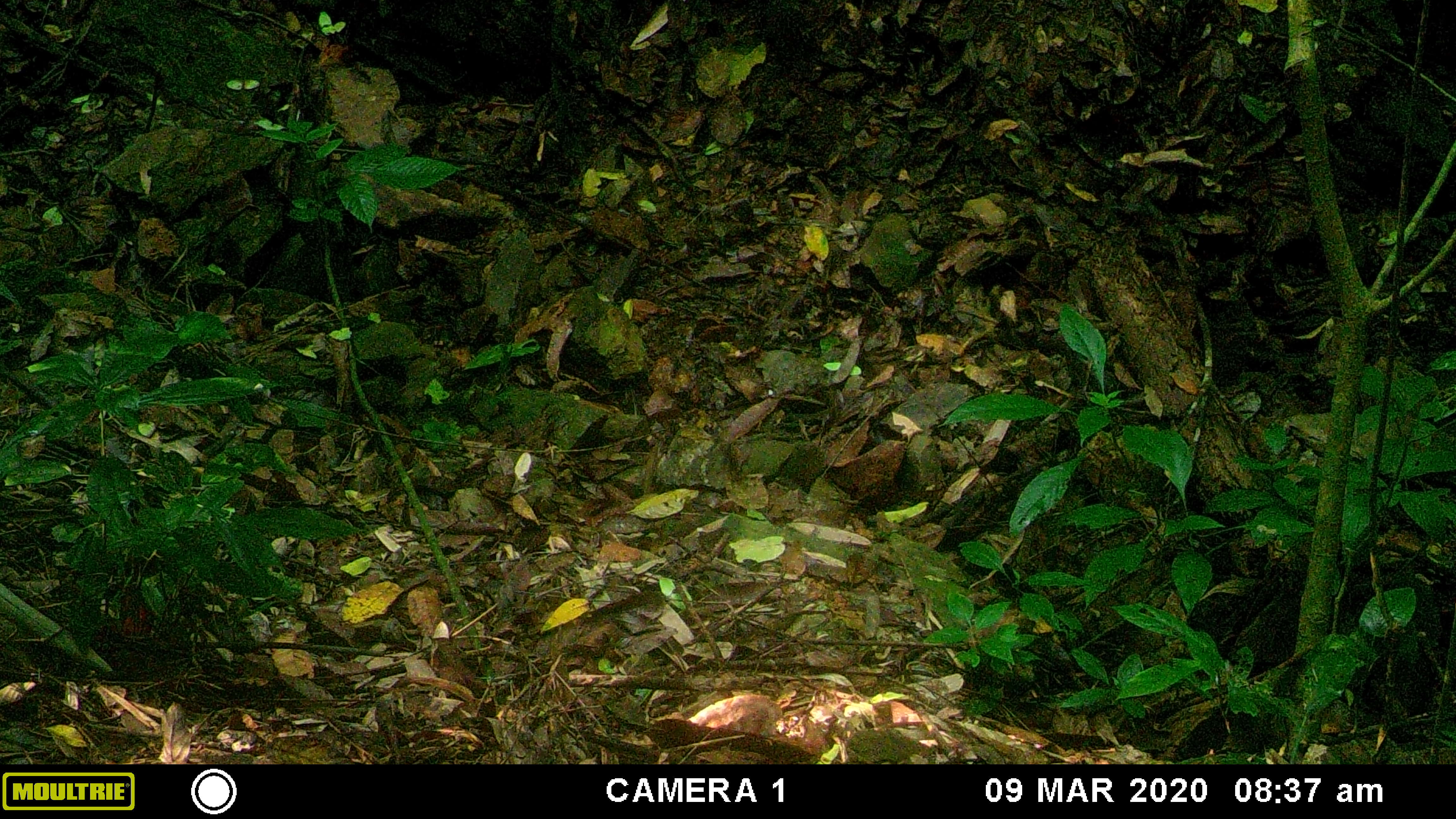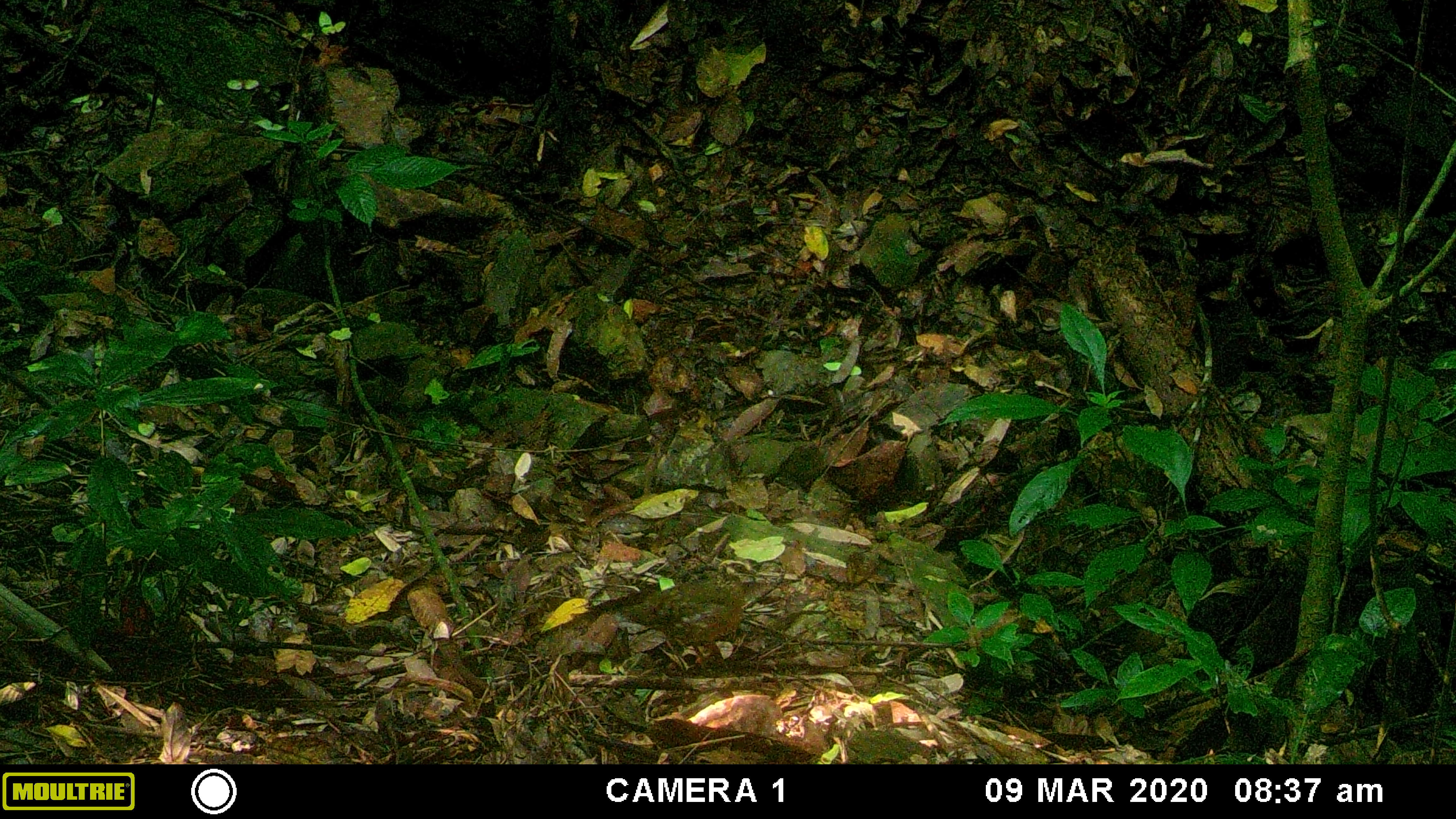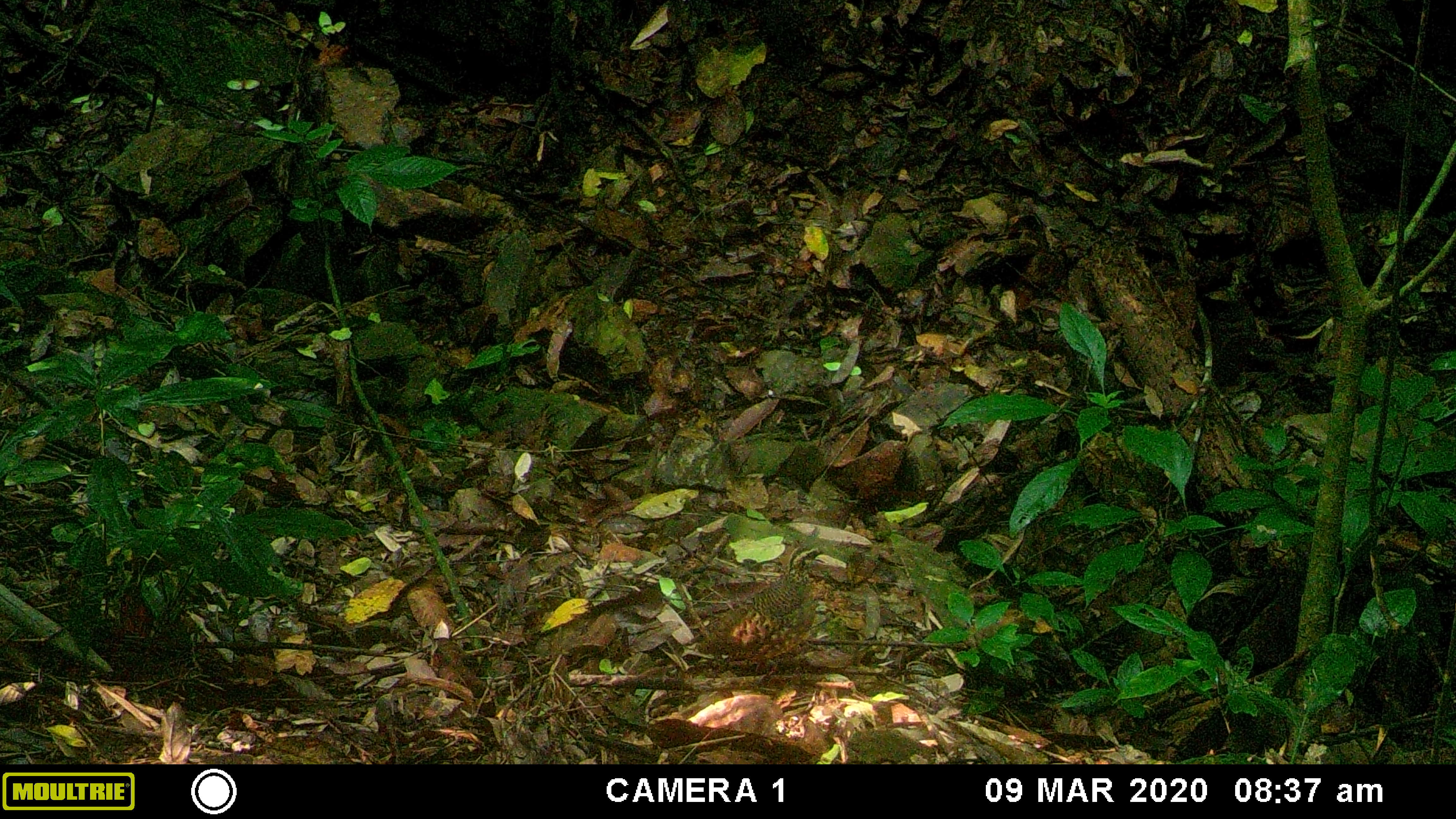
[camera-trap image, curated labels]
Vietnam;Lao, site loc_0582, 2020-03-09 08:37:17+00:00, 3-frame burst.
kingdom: Animalia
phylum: Chordata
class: Aves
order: Galliformes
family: Phasianidae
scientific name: Phasianidae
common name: partridge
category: unidentified partridge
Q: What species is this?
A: Unidentified partridge (partridge) (Phasianidae).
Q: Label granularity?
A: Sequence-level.